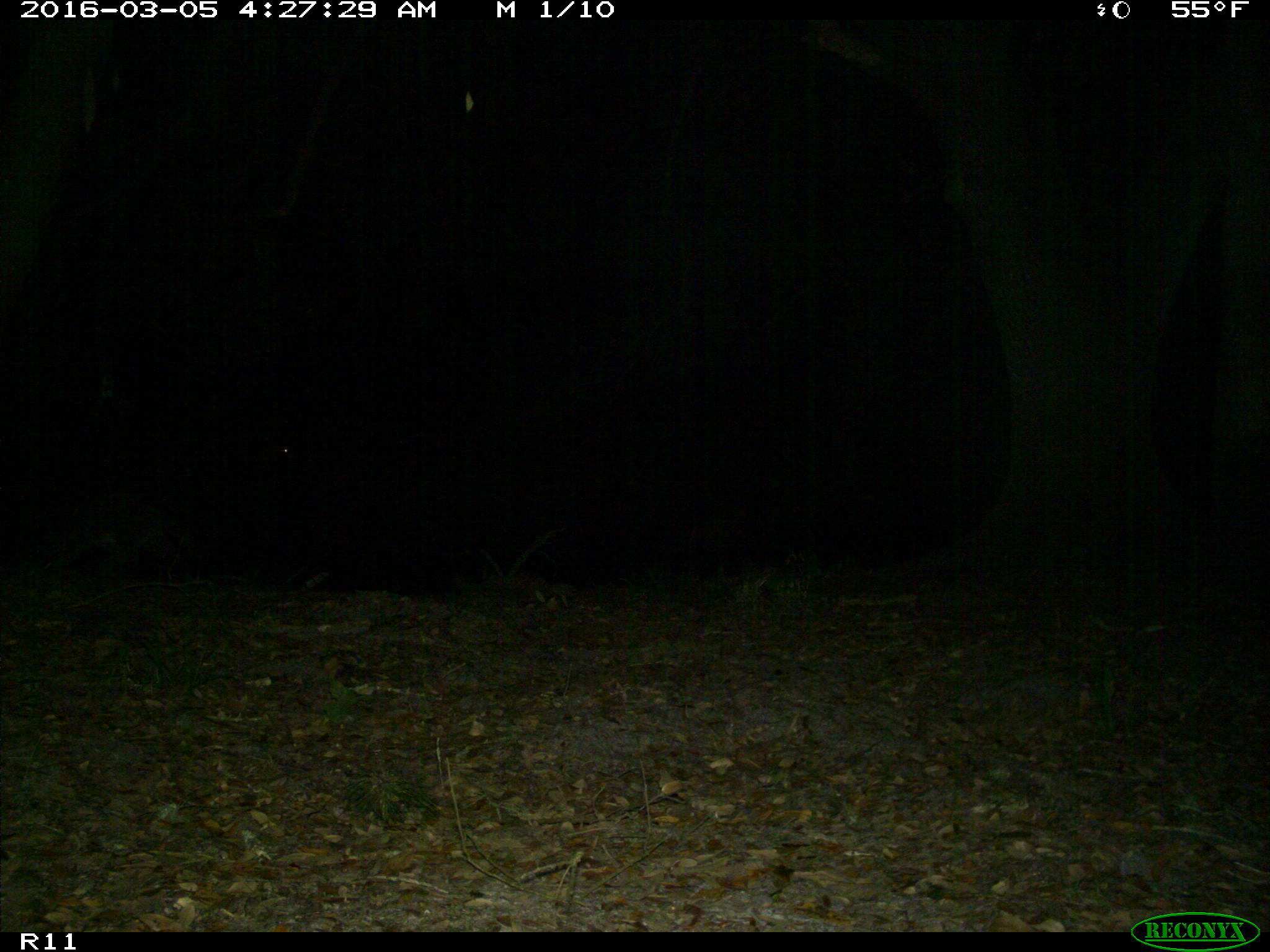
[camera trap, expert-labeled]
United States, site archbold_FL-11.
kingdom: Animalia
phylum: Chordata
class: Mammalia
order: Carnivora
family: Procyonidae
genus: Procyon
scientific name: Procyon lotor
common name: common raccoon